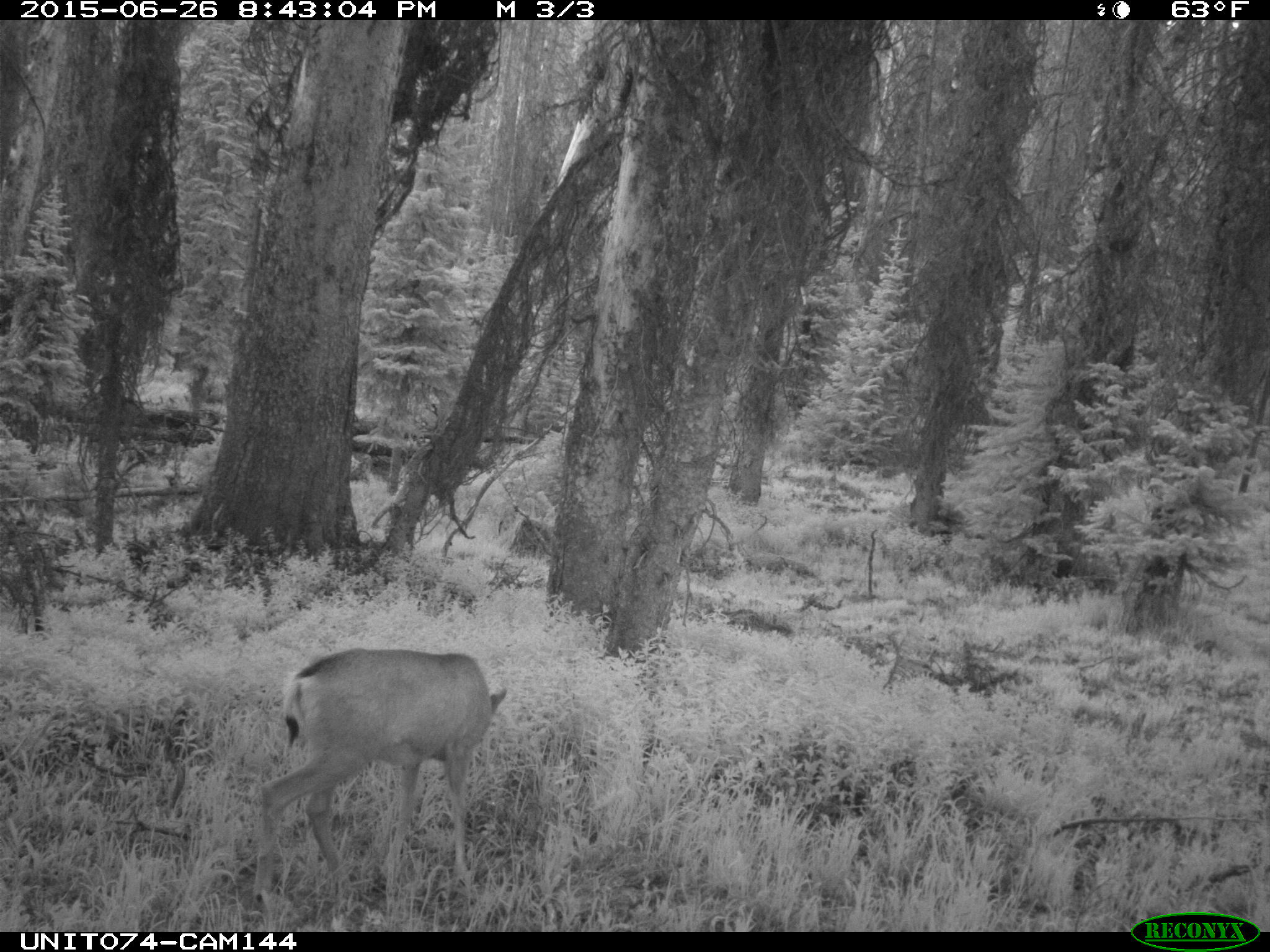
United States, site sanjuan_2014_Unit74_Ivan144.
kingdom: Animalia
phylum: Chordata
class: Mammalia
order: Artiodactyla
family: Cervidae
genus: Odocoileus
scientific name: Odocoileus hemionus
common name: mule deer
Odocoileus hemionus (mule deer).